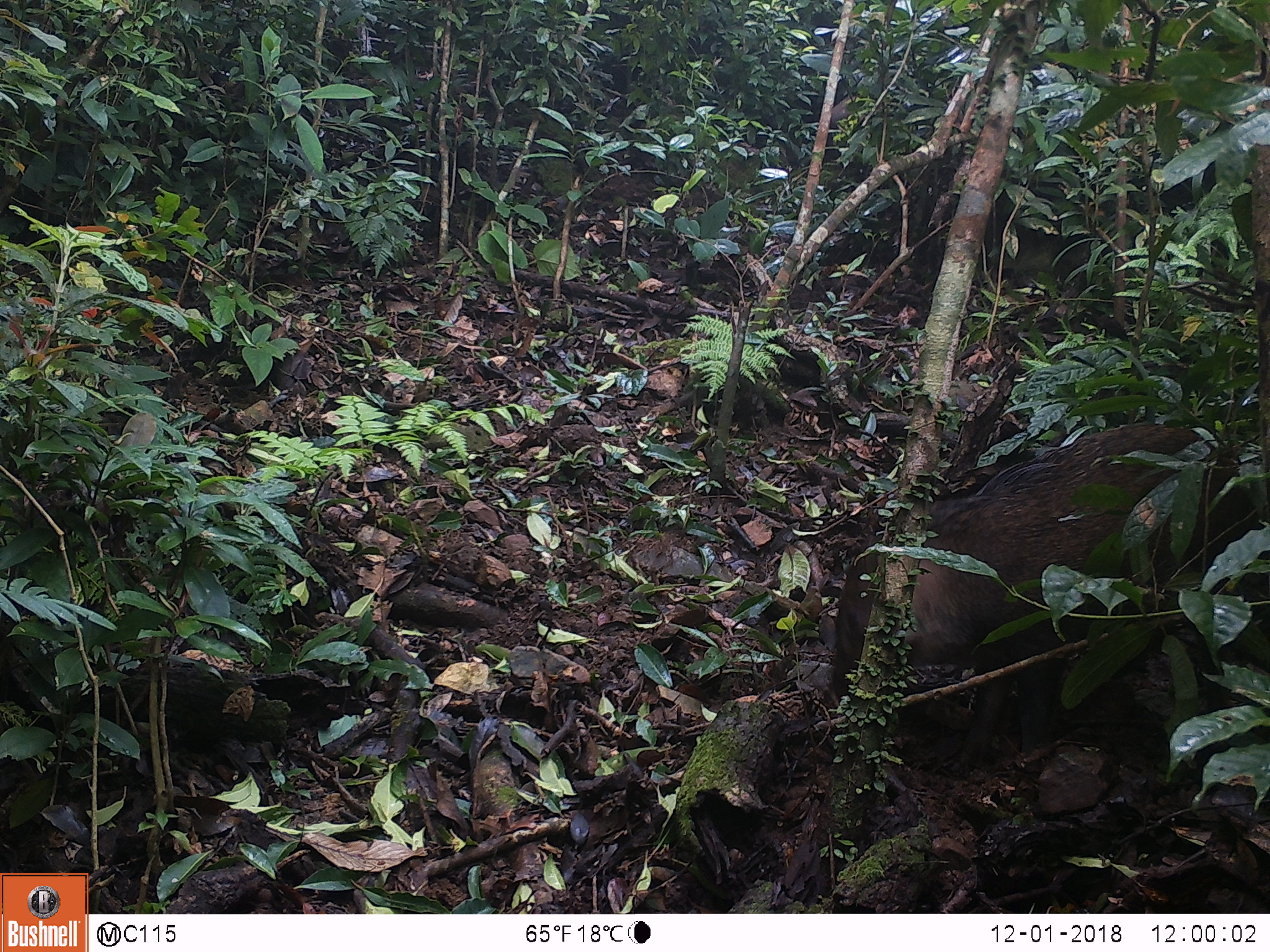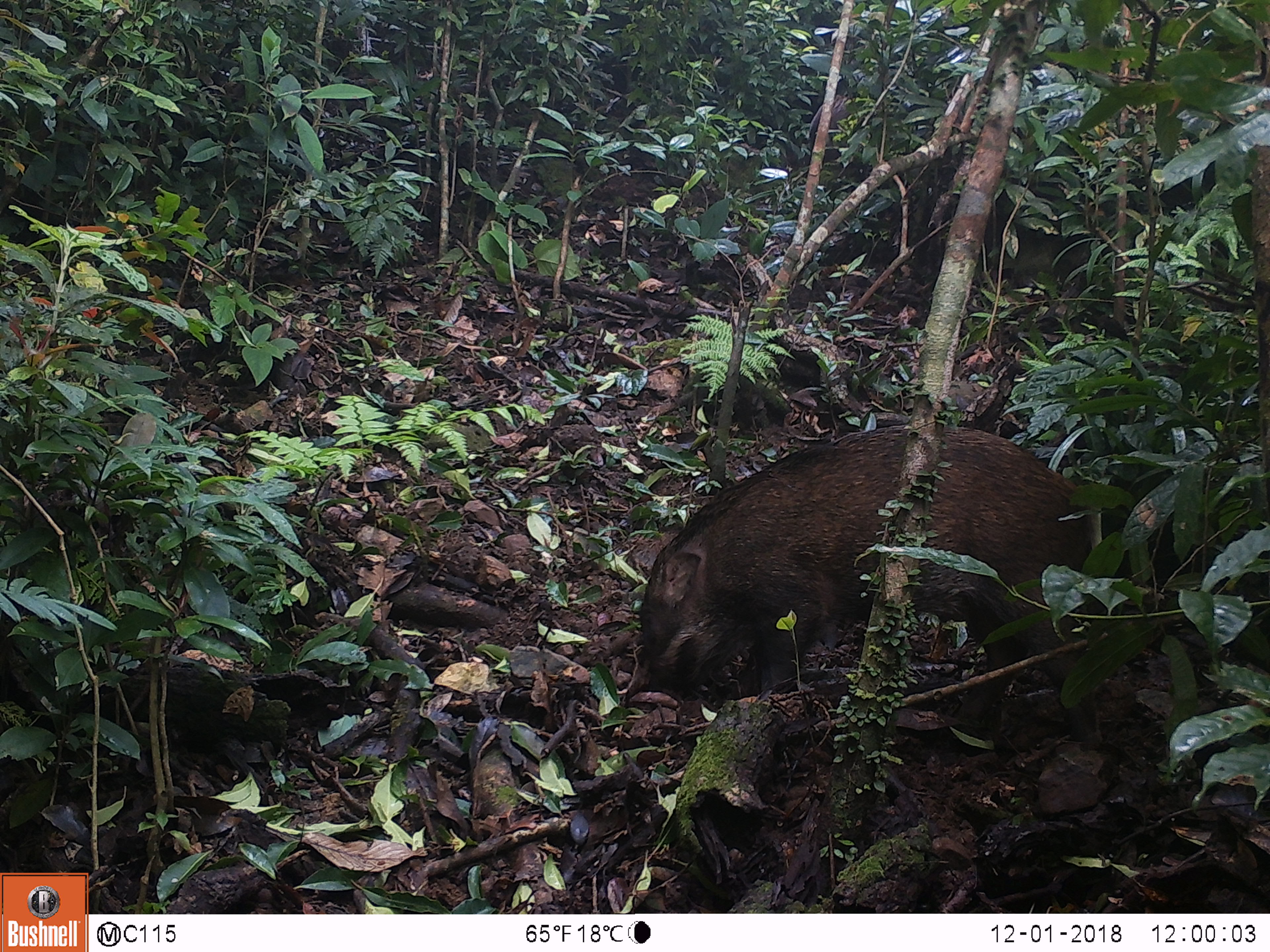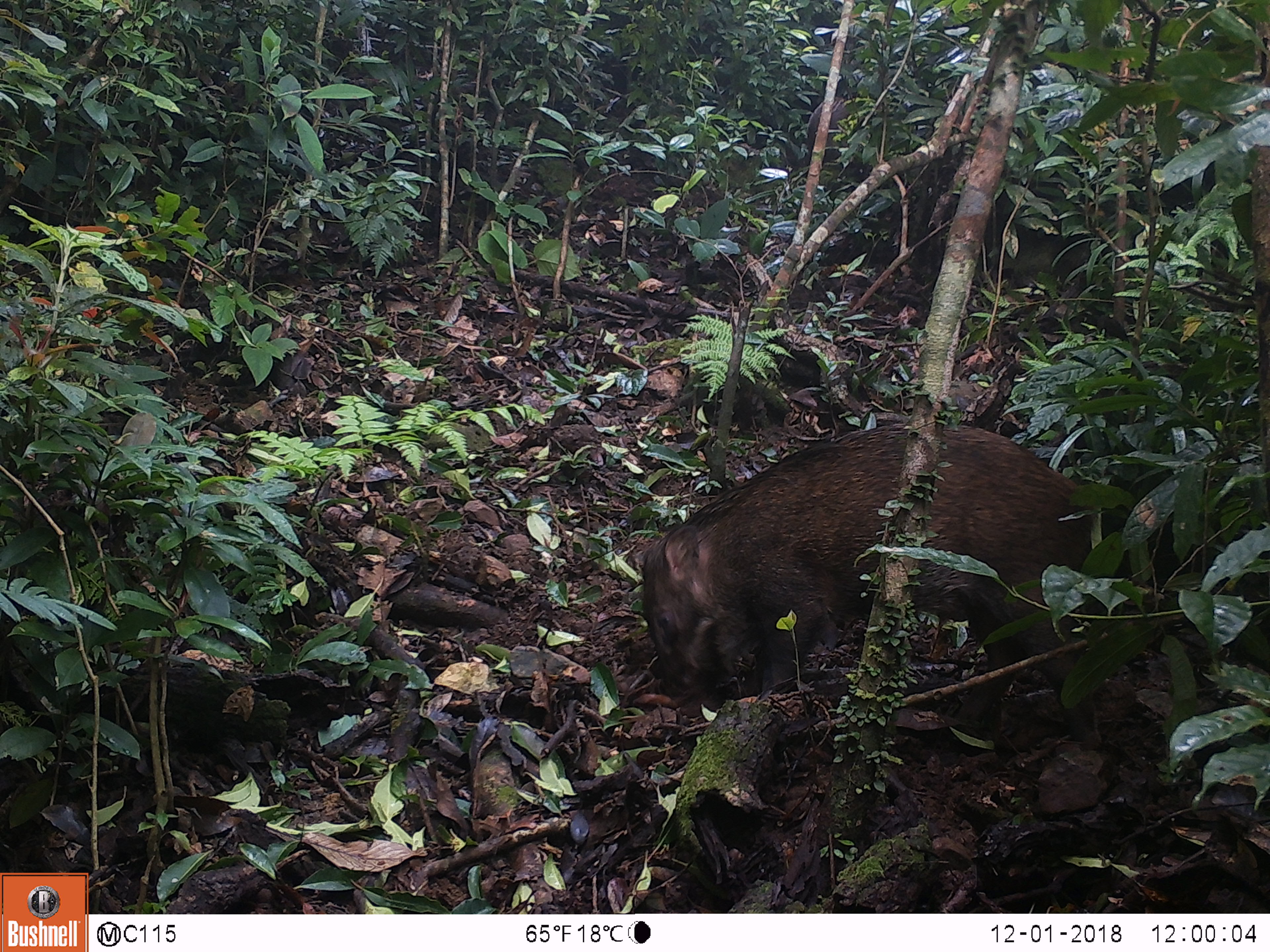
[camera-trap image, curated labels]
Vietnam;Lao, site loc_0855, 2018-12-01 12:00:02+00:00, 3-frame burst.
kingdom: Animalia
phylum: Chordata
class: Mammalia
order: Artiodactyla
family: Suidae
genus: Sus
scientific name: Sus scrofa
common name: eurasian wild pig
Eurasian wild pig (Sus scrofa). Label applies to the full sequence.